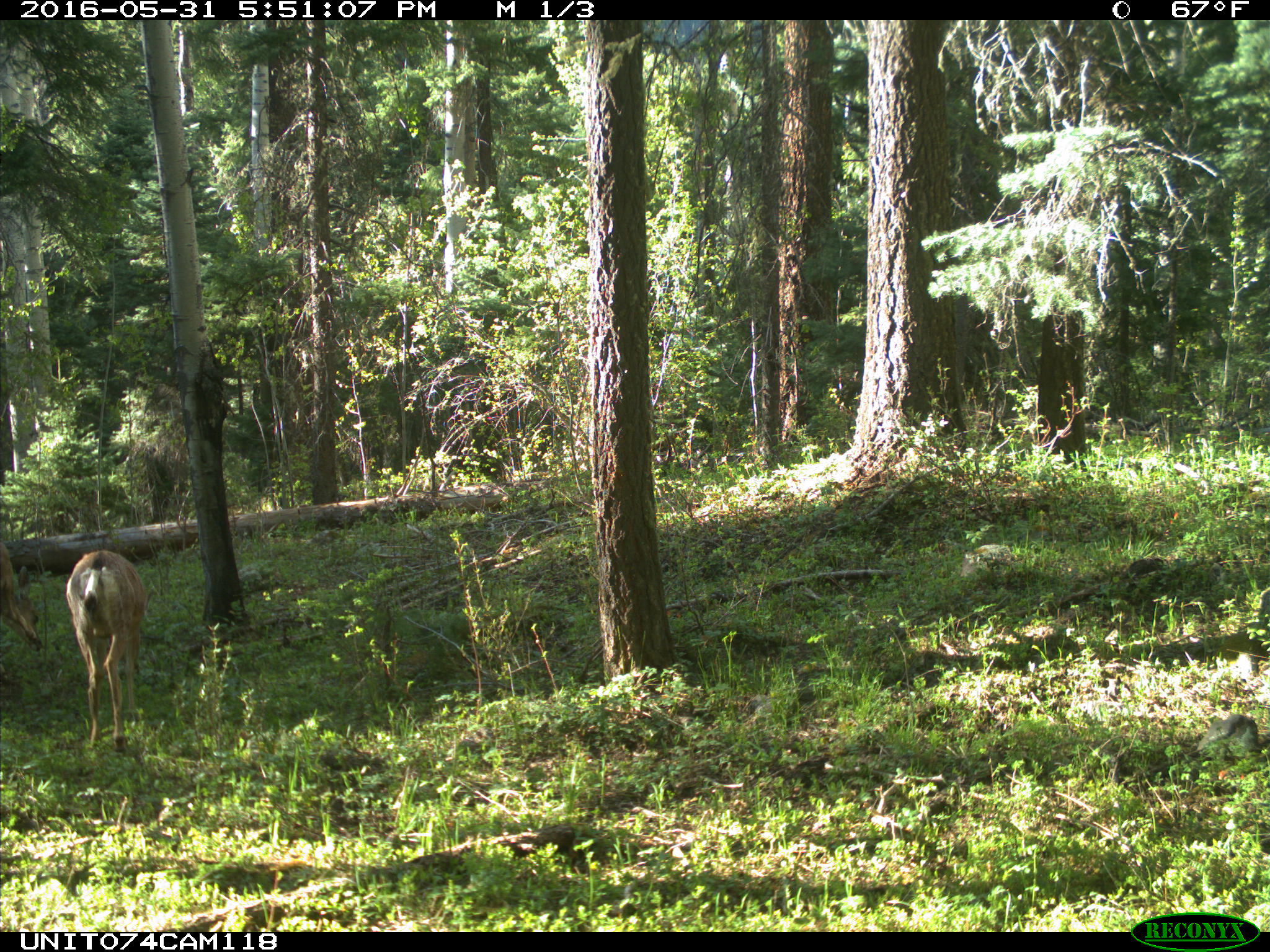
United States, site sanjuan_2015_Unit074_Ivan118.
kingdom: Animalia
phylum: Chordata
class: Mammalia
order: Artiodactyla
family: Cervidae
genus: Odocoileus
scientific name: Odocoileus hemionus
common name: mule deer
Odocoileus hemionus (mule deer).